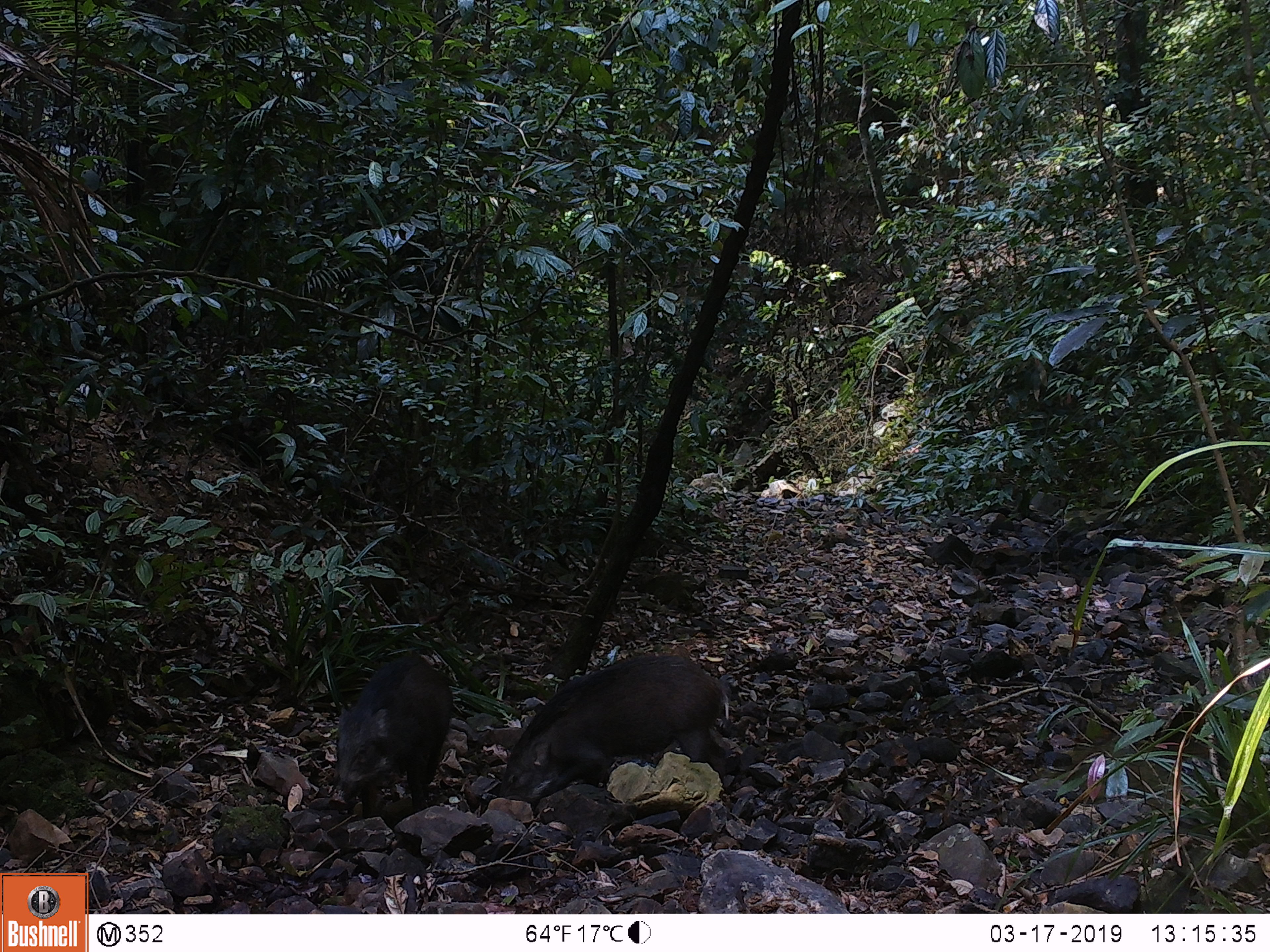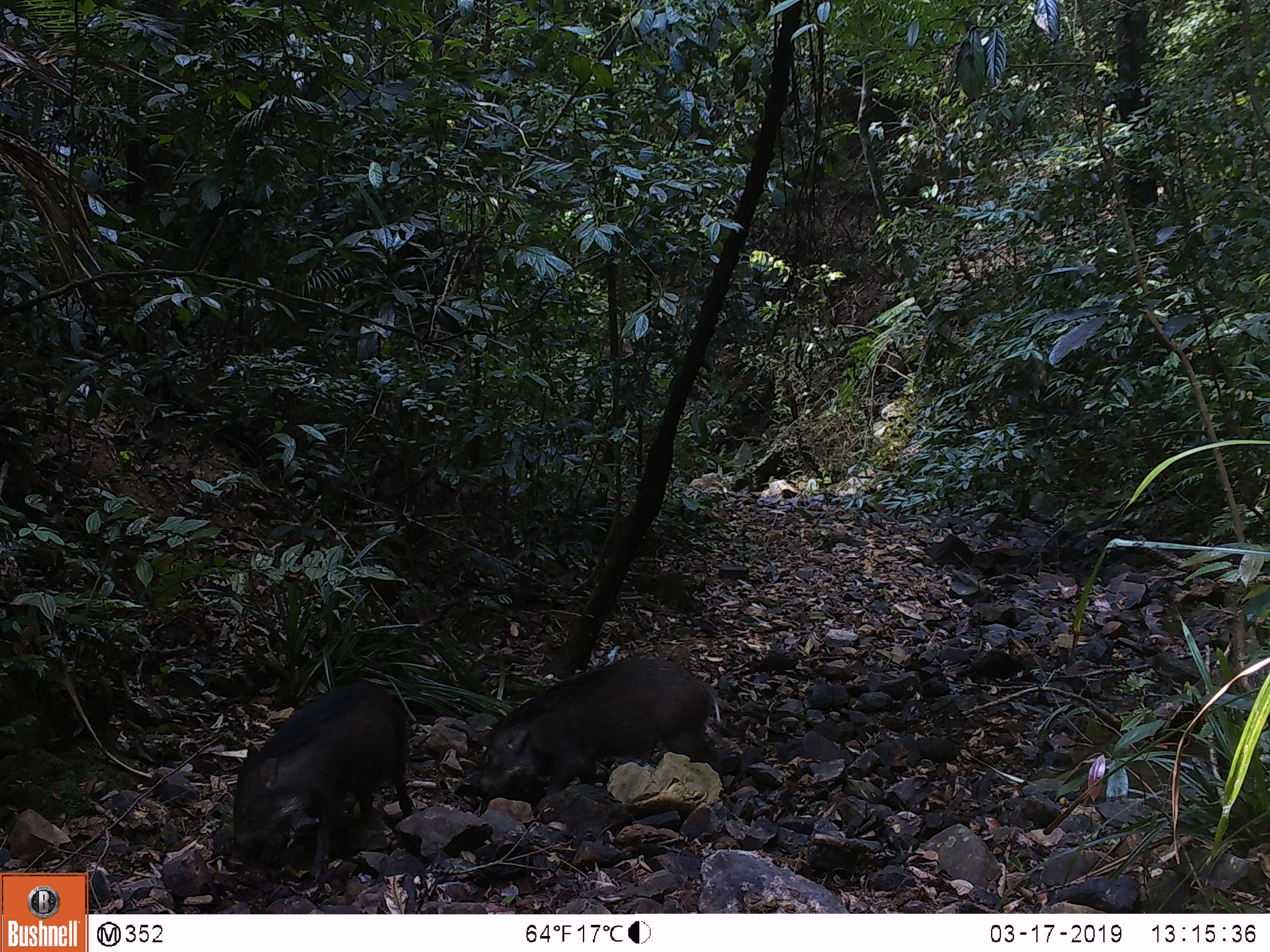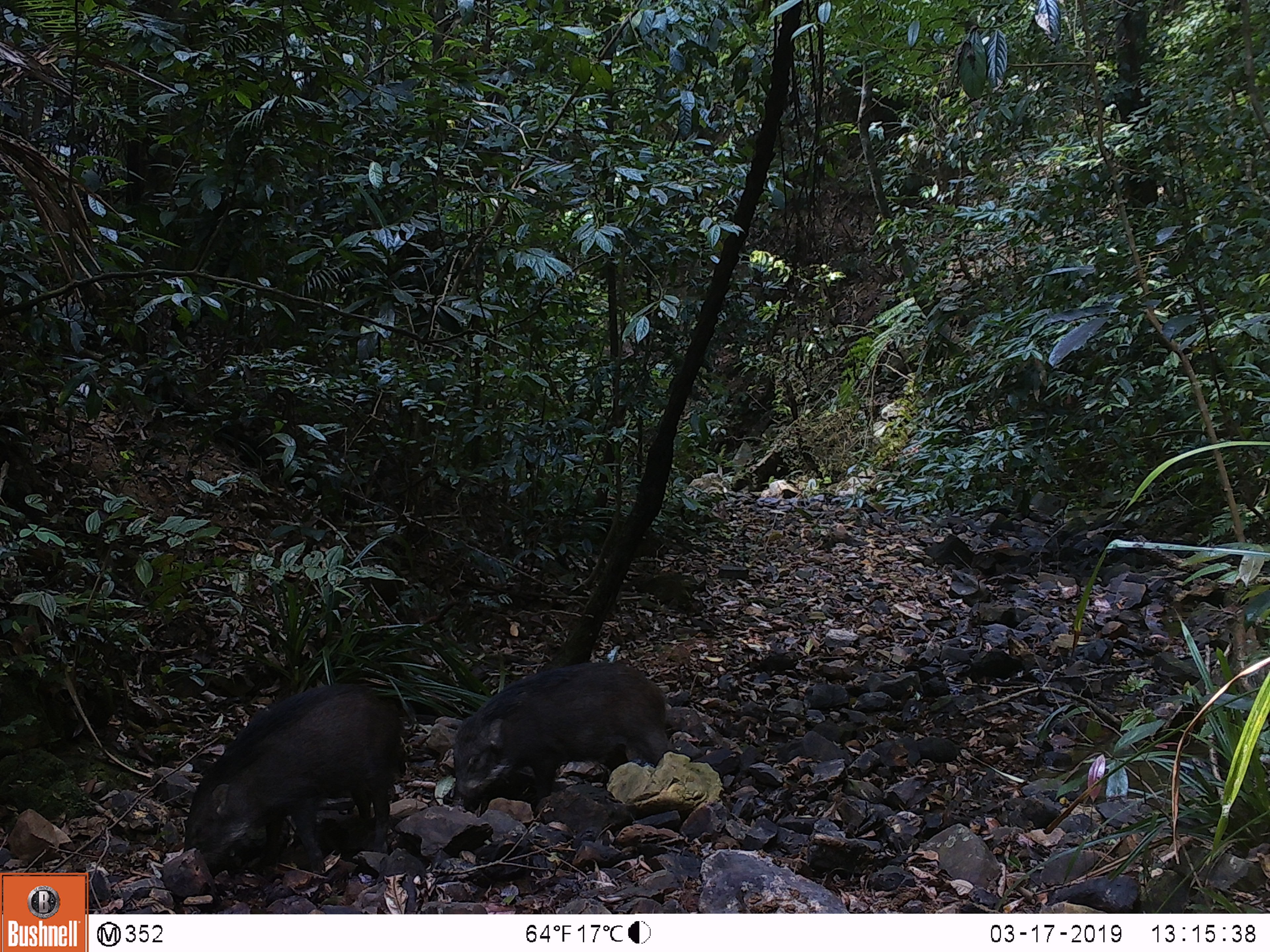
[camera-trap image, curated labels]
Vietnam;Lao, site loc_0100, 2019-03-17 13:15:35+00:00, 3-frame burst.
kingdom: Animalia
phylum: Chordata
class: Mammalia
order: Artiodactyla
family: Suidae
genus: Sus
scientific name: Sus scrofa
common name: eurasian wild pig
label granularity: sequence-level